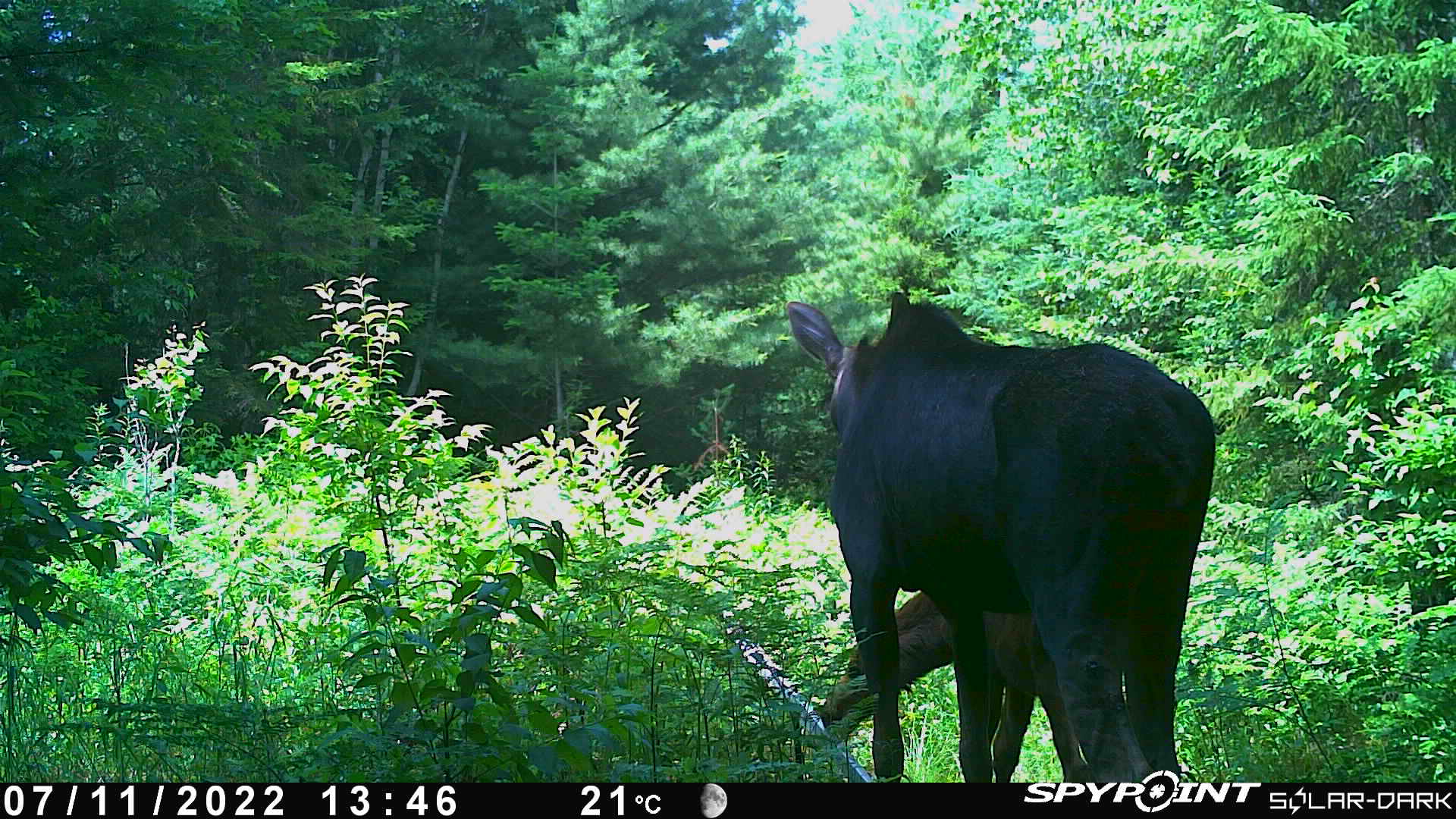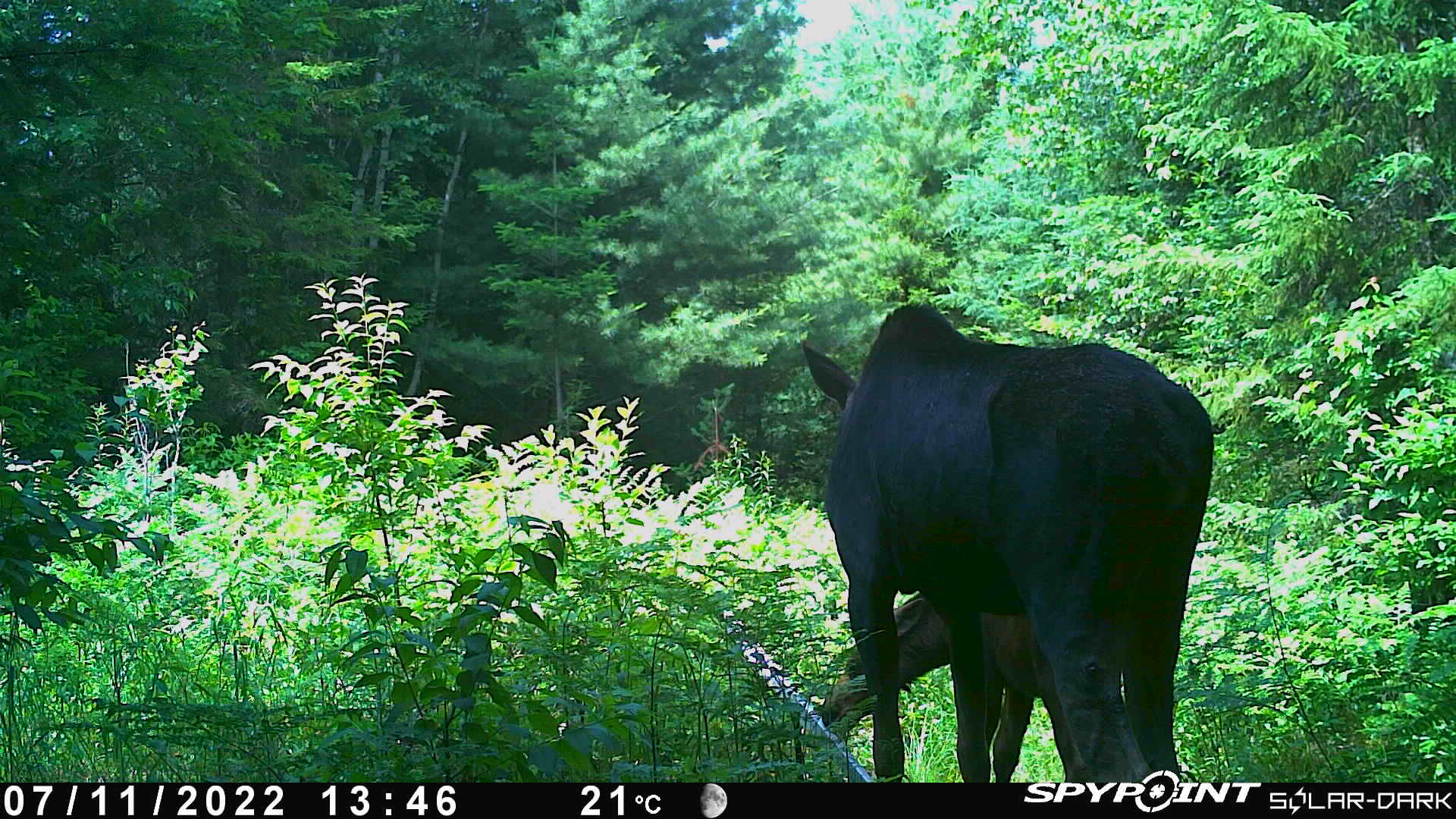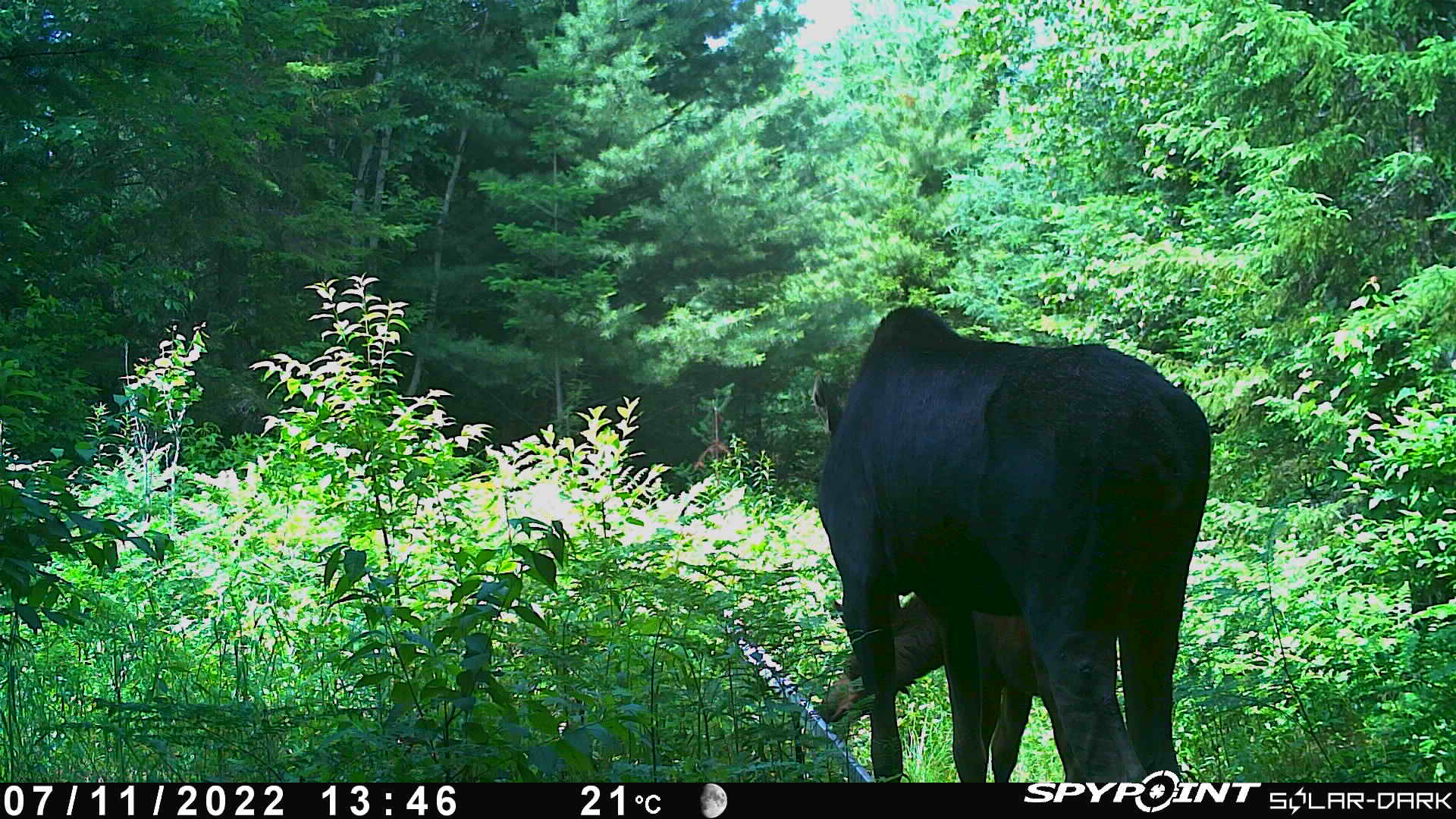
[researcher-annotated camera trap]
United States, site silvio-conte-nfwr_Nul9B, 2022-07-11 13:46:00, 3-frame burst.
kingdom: Animalia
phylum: Chordata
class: Mammalia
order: Artiodactyla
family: Cervidae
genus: Alces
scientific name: Alces alces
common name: moose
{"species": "moose (Alces alces)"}